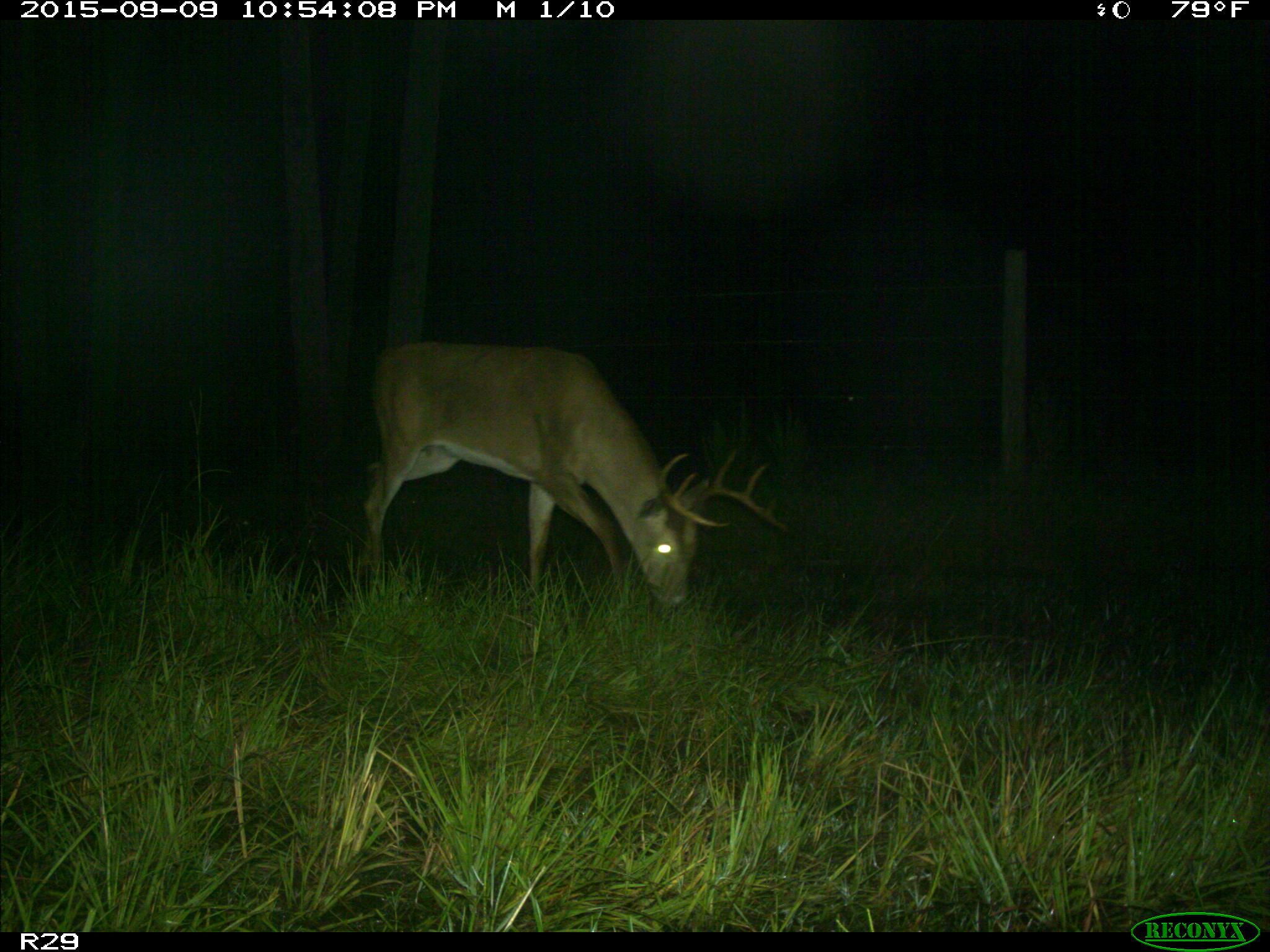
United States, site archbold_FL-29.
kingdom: Animalia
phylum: Chordata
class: Mammalia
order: Artiodactyla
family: Cervidae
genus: Odocoileus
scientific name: Odocoileus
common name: deer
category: unidentified deer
Unidentified deer (deer) (Odocoileus).